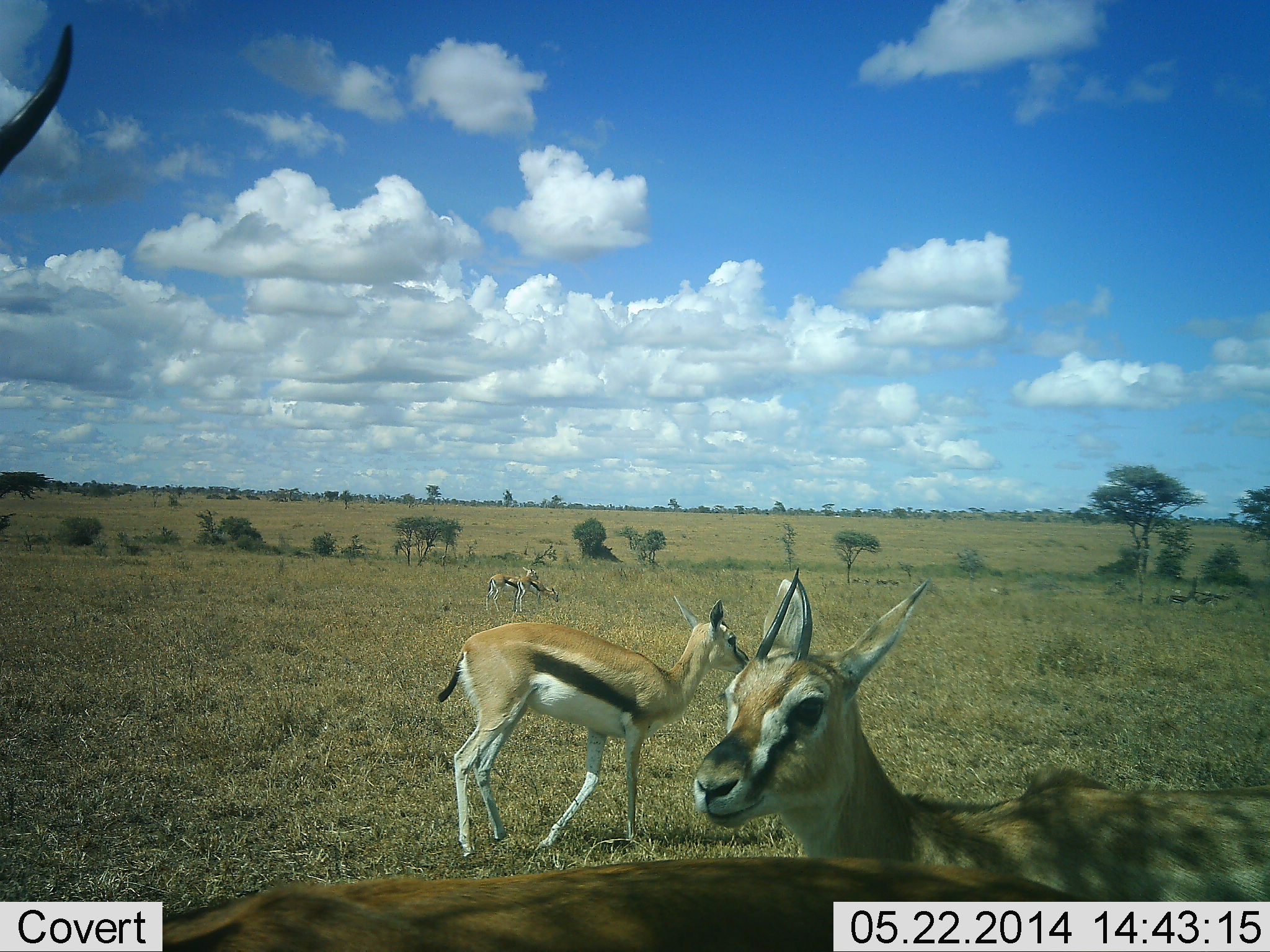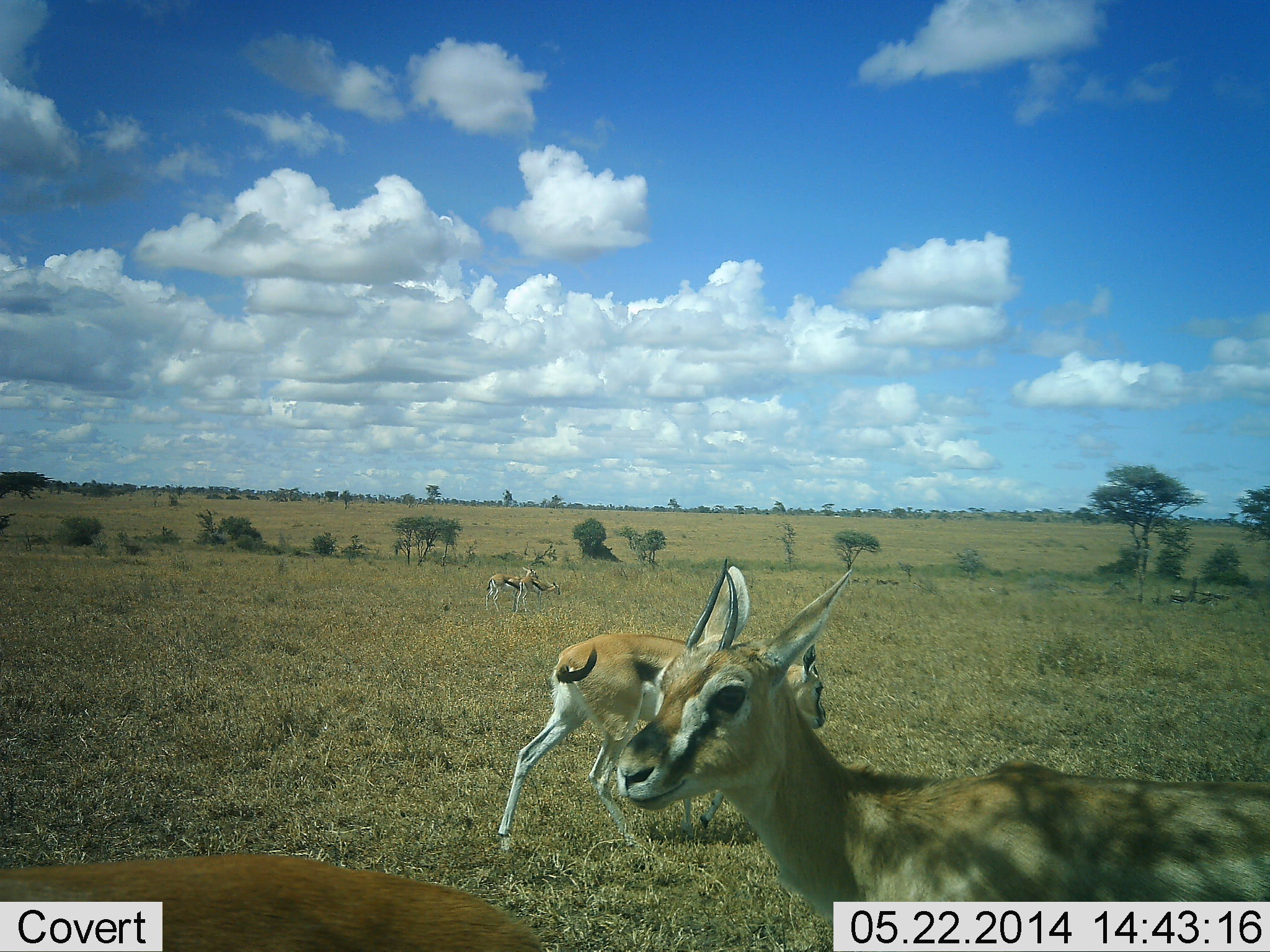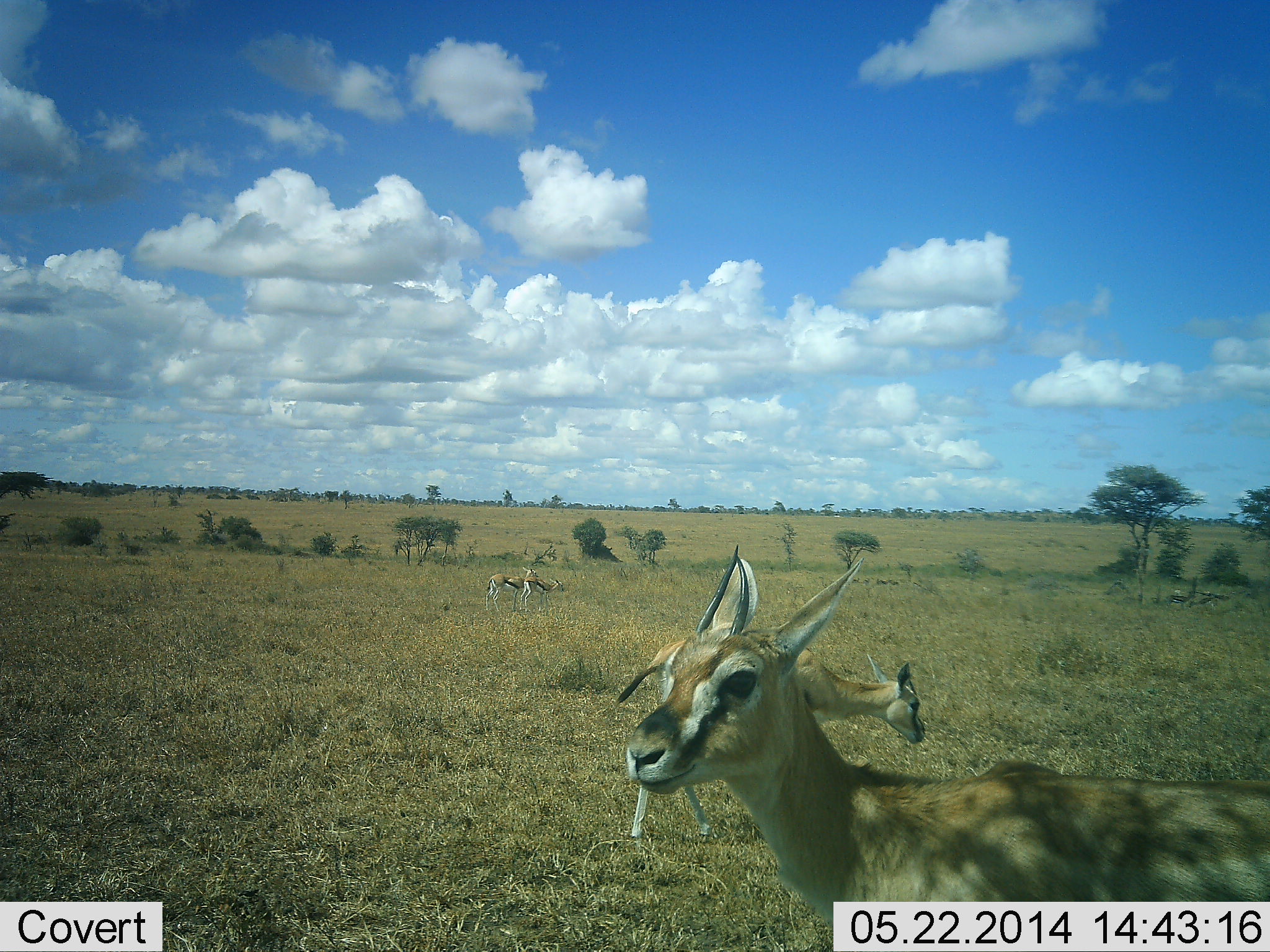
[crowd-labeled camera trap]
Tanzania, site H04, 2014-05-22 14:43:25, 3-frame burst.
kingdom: Animalia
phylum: Chordata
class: Mammalia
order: Artiodactyla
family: Bovidae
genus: Eudorcas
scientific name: Eudorcas thomsonii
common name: thomson's gazelle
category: gazellethomsons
Gazellethomsons (thomson's gazelle) (Eudorcas thomsonii), count 5. Behavior (volunteer vote fractions): standing 91%, resting 0%, moving 55%, interacting 9%. Young present (vote fraction): 9%. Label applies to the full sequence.